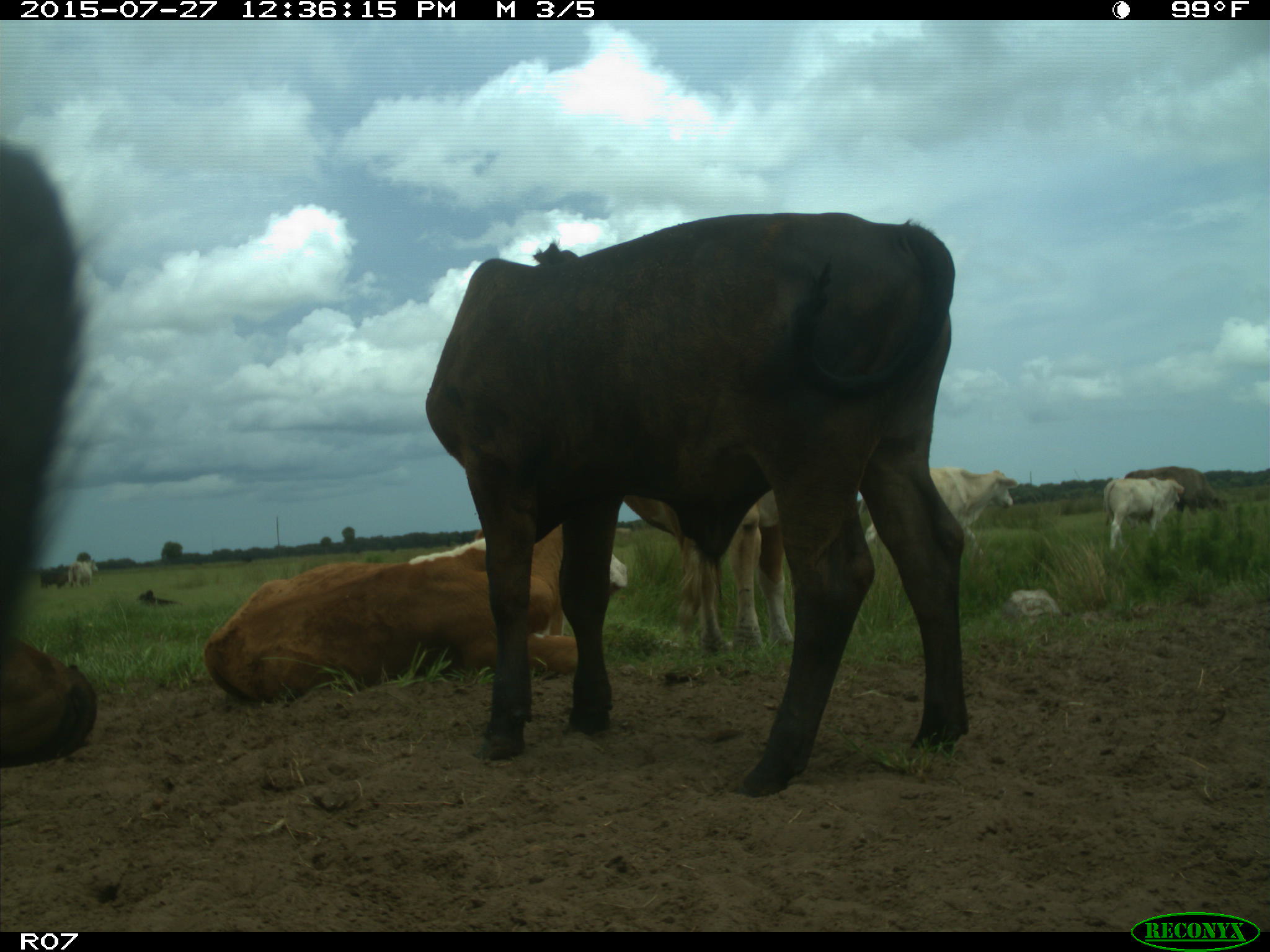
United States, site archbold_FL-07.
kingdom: Animalia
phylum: Chordata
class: Mammalia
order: Artiodactyla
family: Bovidae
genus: Bos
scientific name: Bos taurus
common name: domestic cow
Bos taurus (domestic cow).